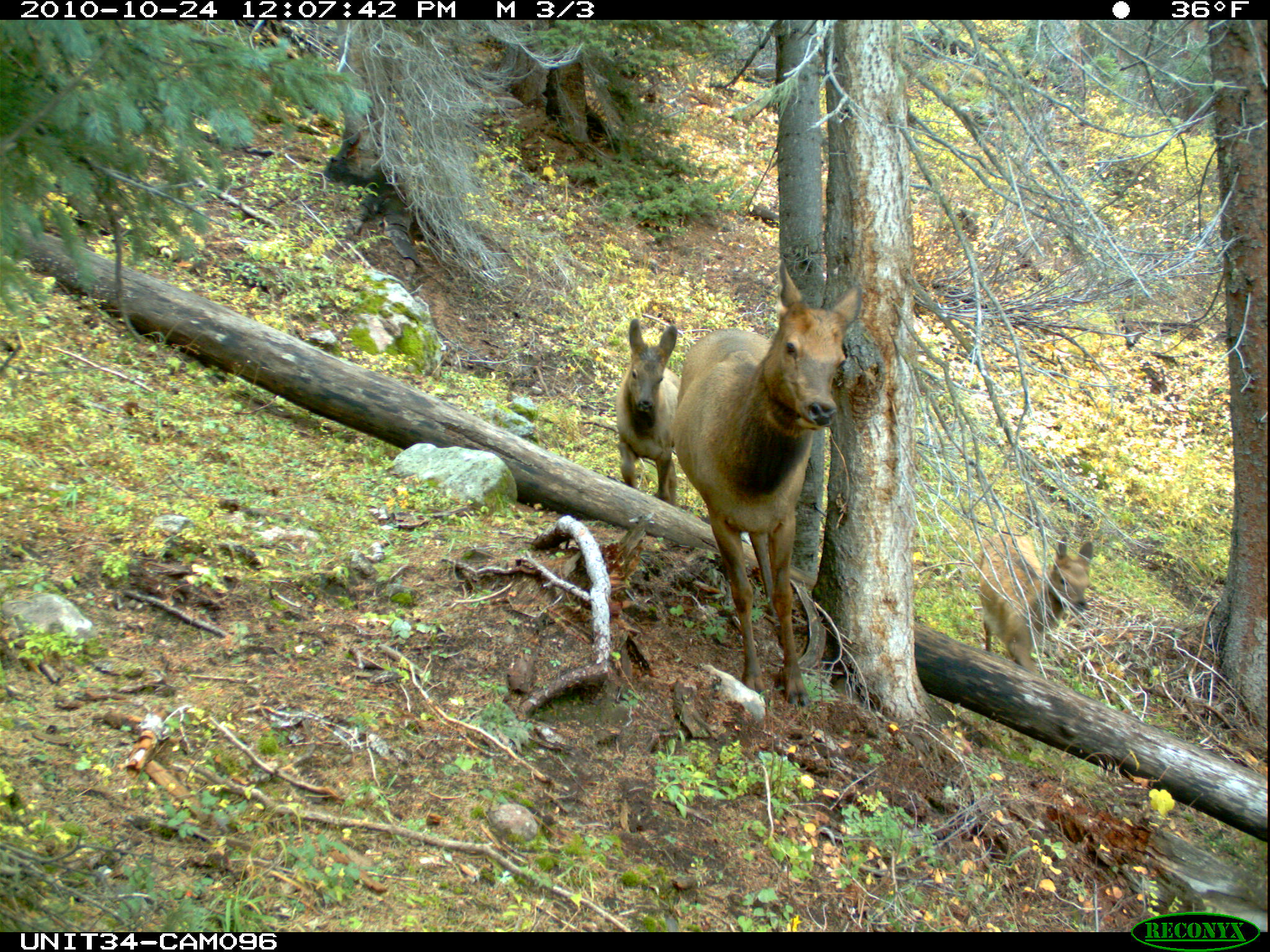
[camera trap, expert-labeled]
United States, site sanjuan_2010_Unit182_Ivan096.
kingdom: Animalia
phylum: Chordata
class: Mammalia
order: Artiodactyla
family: Cervidae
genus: Cervus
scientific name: Cervus elaphus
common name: red deer